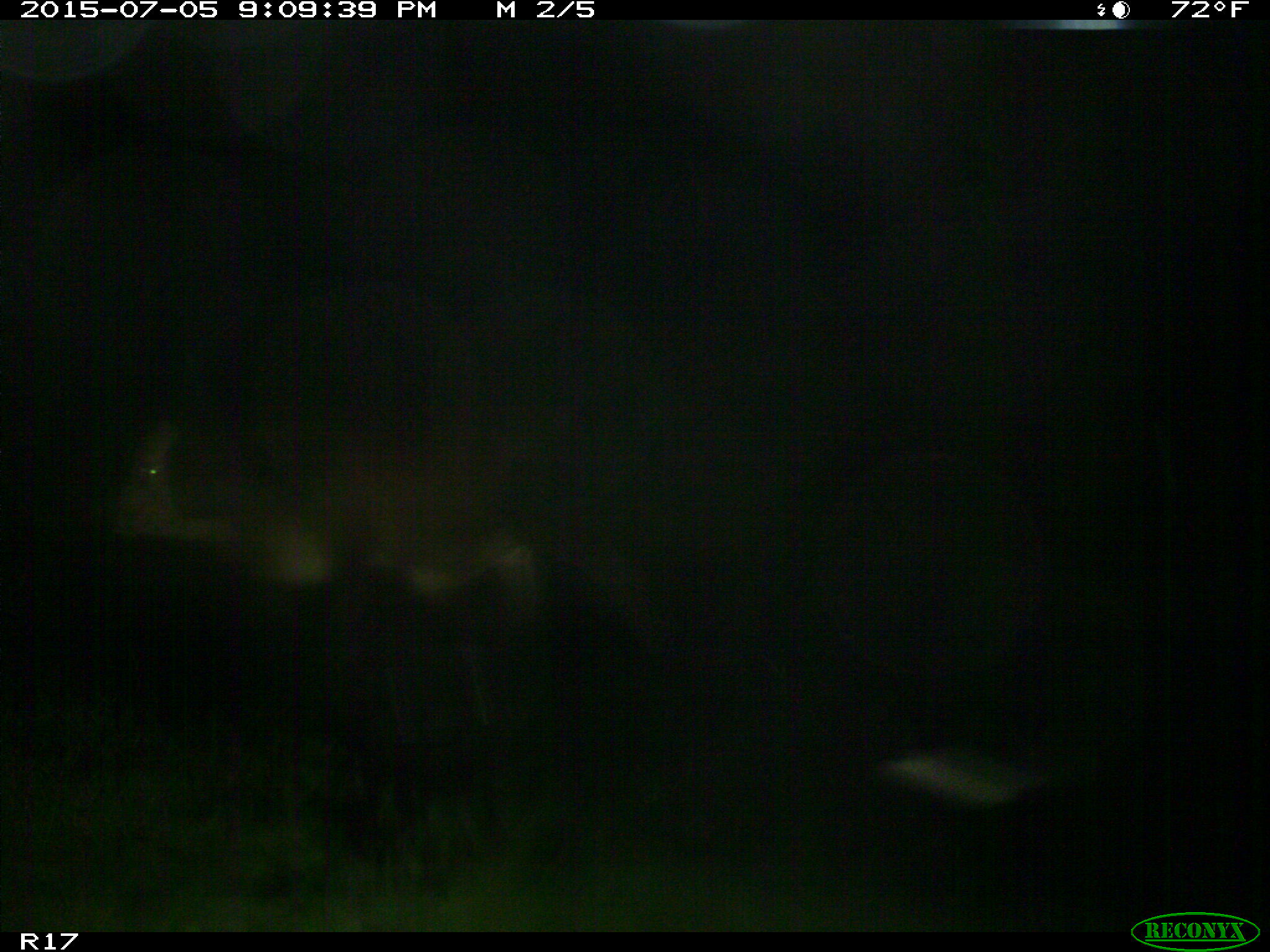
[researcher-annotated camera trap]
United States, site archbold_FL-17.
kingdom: Animalia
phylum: Chordata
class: Mammalia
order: Artiodactyla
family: Bovidae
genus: Bos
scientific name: Bos taurus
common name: domestic cow